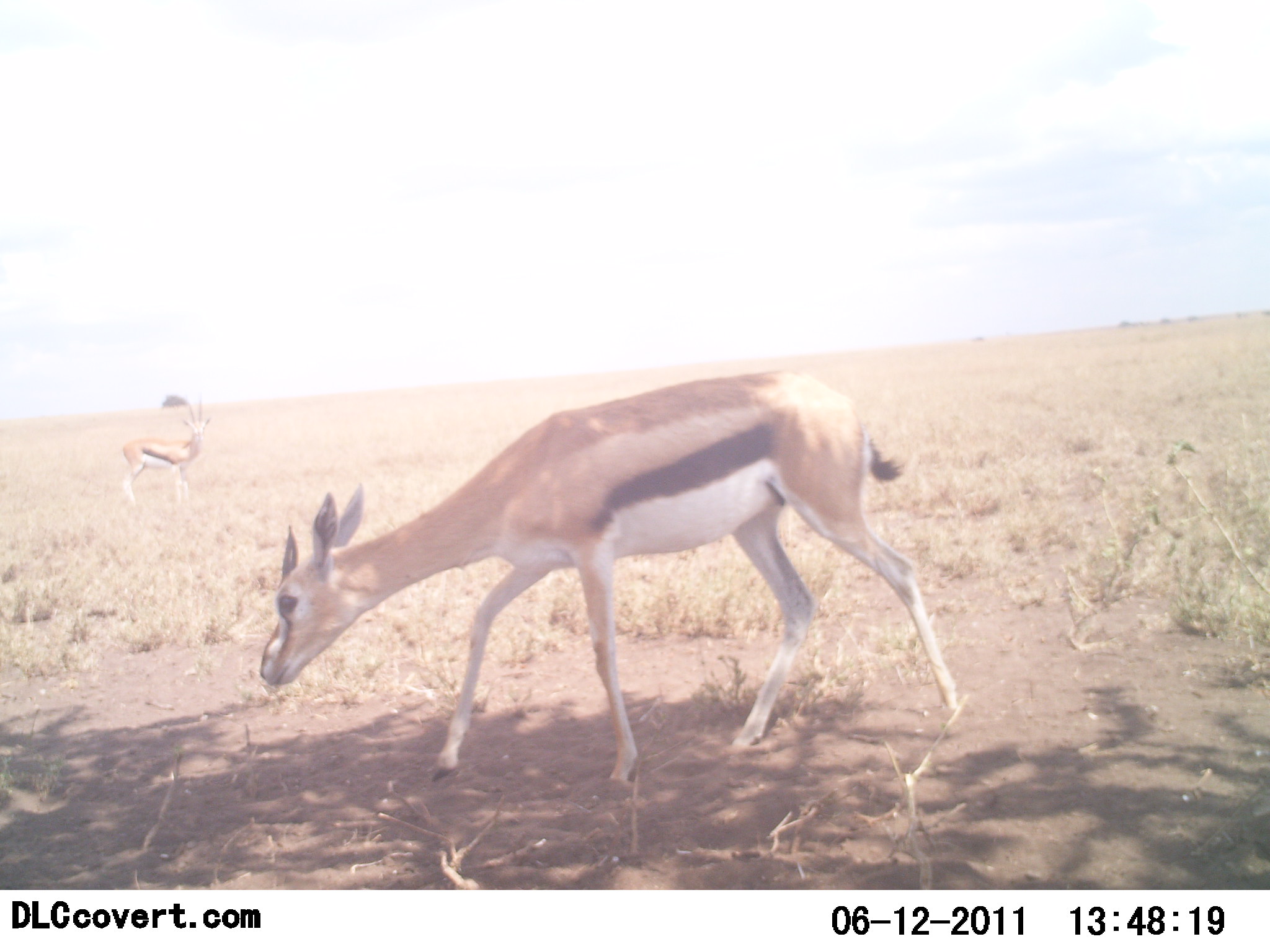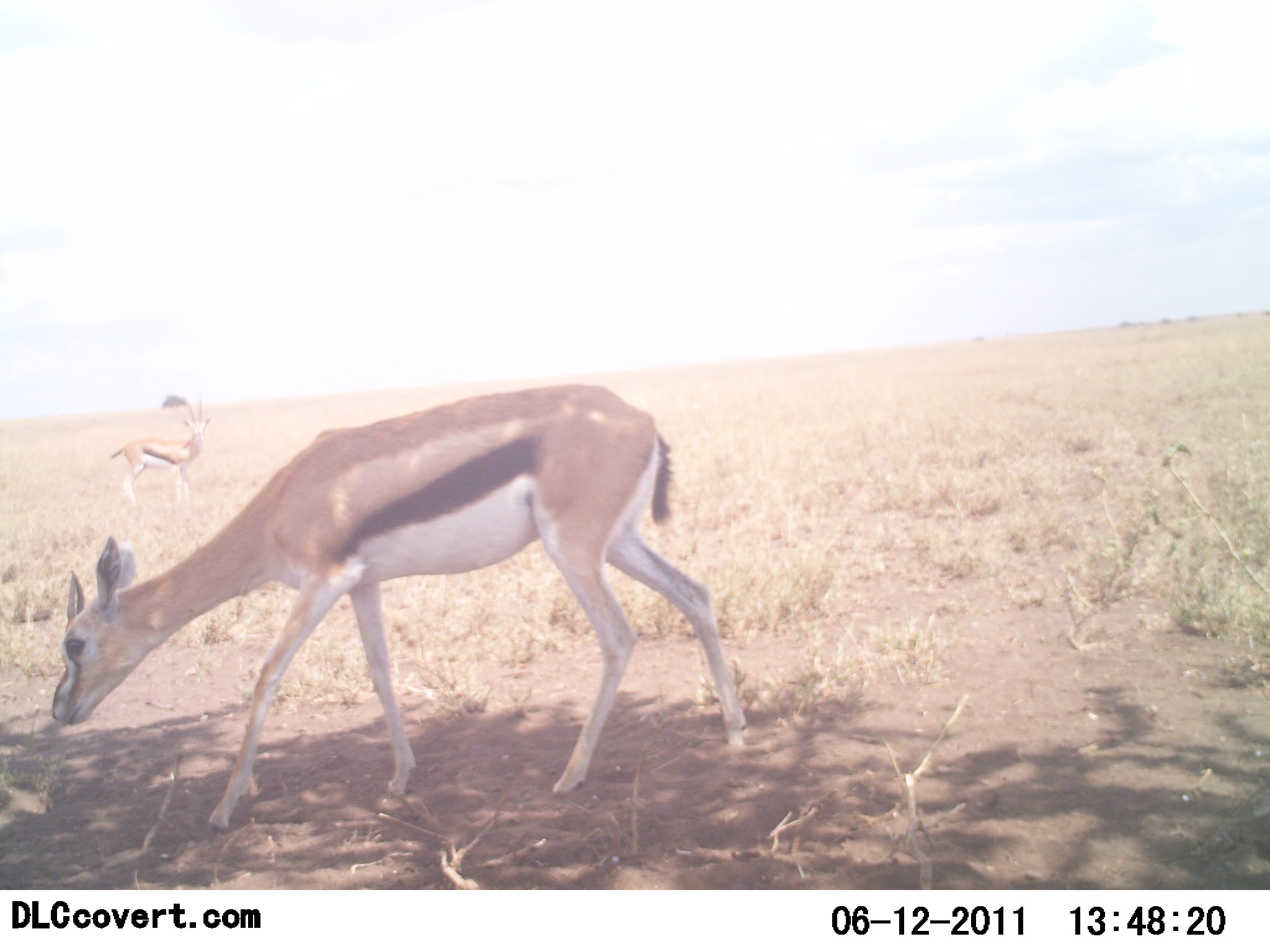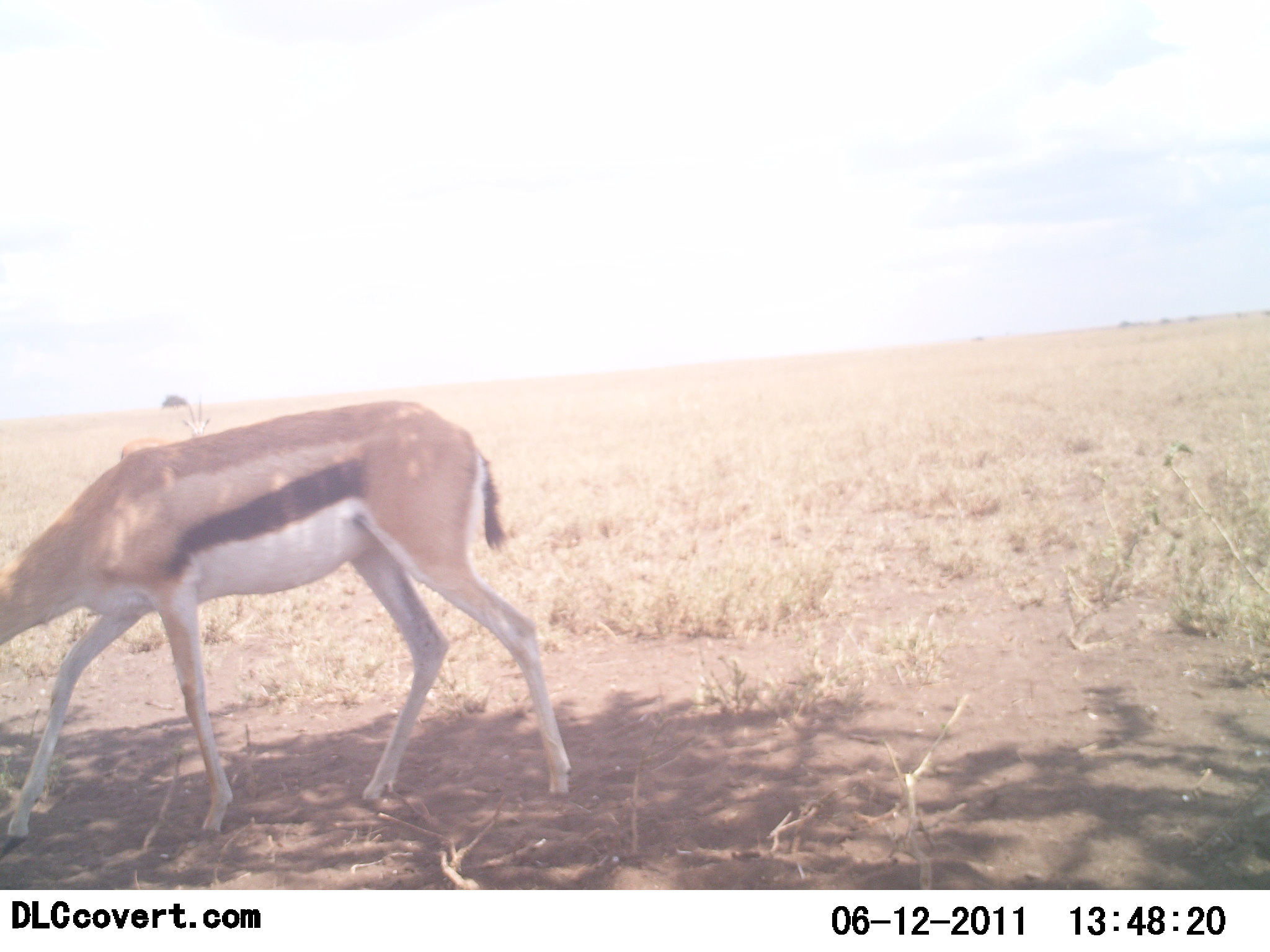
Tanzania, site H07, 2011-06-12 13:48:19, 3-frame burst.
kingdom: Animalia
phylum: Chordata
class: Mammalia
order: Artiodactyla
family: Bovidae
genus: Eudorcas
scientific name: Eudorcas thomsonii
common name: thomson's gazelle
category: gazellethomsons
Gazellethomsons (thomson's gazelle) (Eudorcas thomsonii), count 2. Behavior (volunteer vote fractions): standing 73%, resting 0%, moving 82%, interacting 0%. Young present (vote fraction): 9%. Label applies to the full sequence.